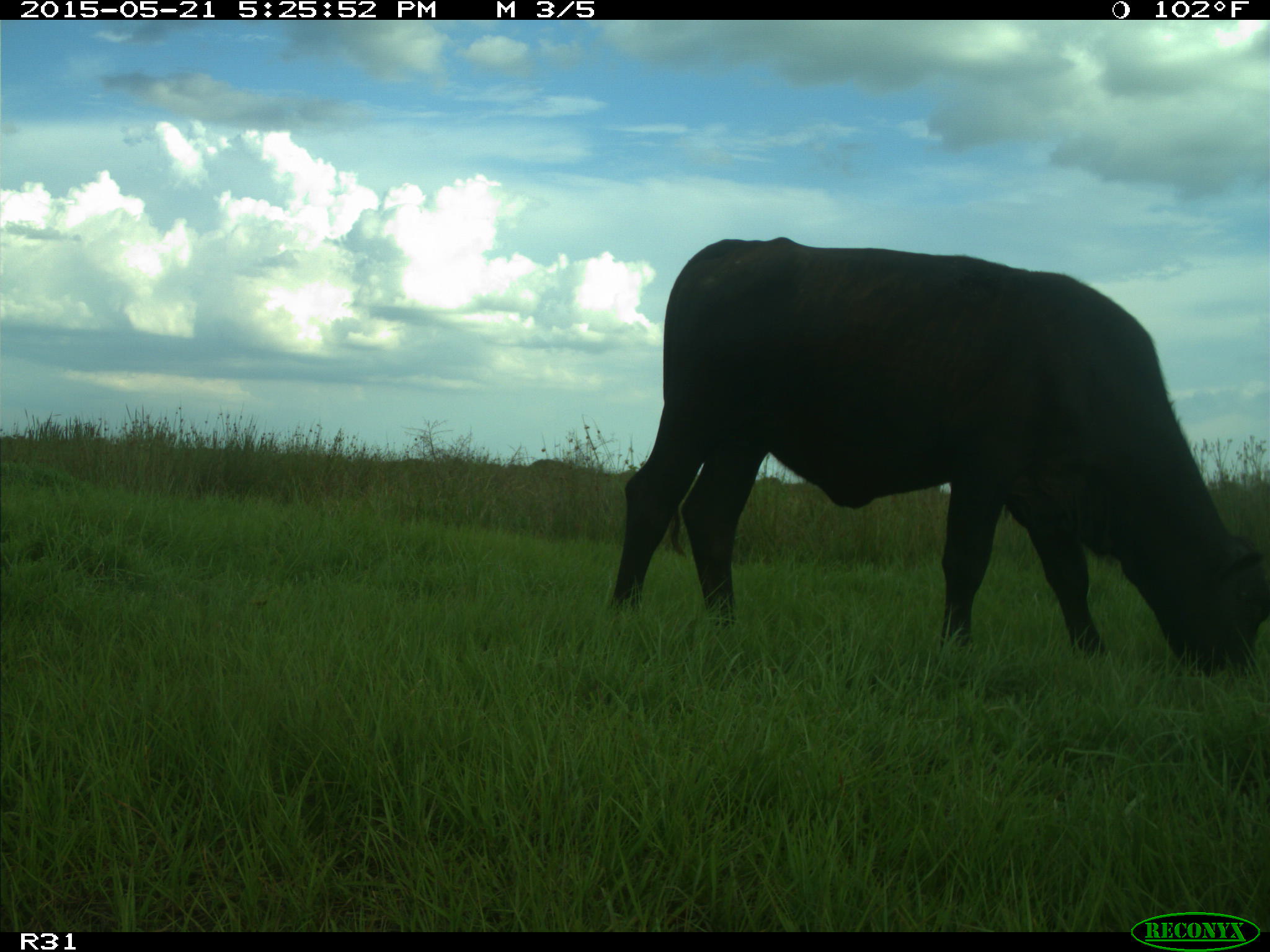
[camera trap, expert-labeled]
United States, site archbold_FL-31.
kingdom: Animalia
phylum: Chordata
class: Mammalia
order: Artiodactyla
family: Bovidae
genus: Bos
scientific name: Bos taurus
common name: domestic cow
Bos taurus (domestic cow).